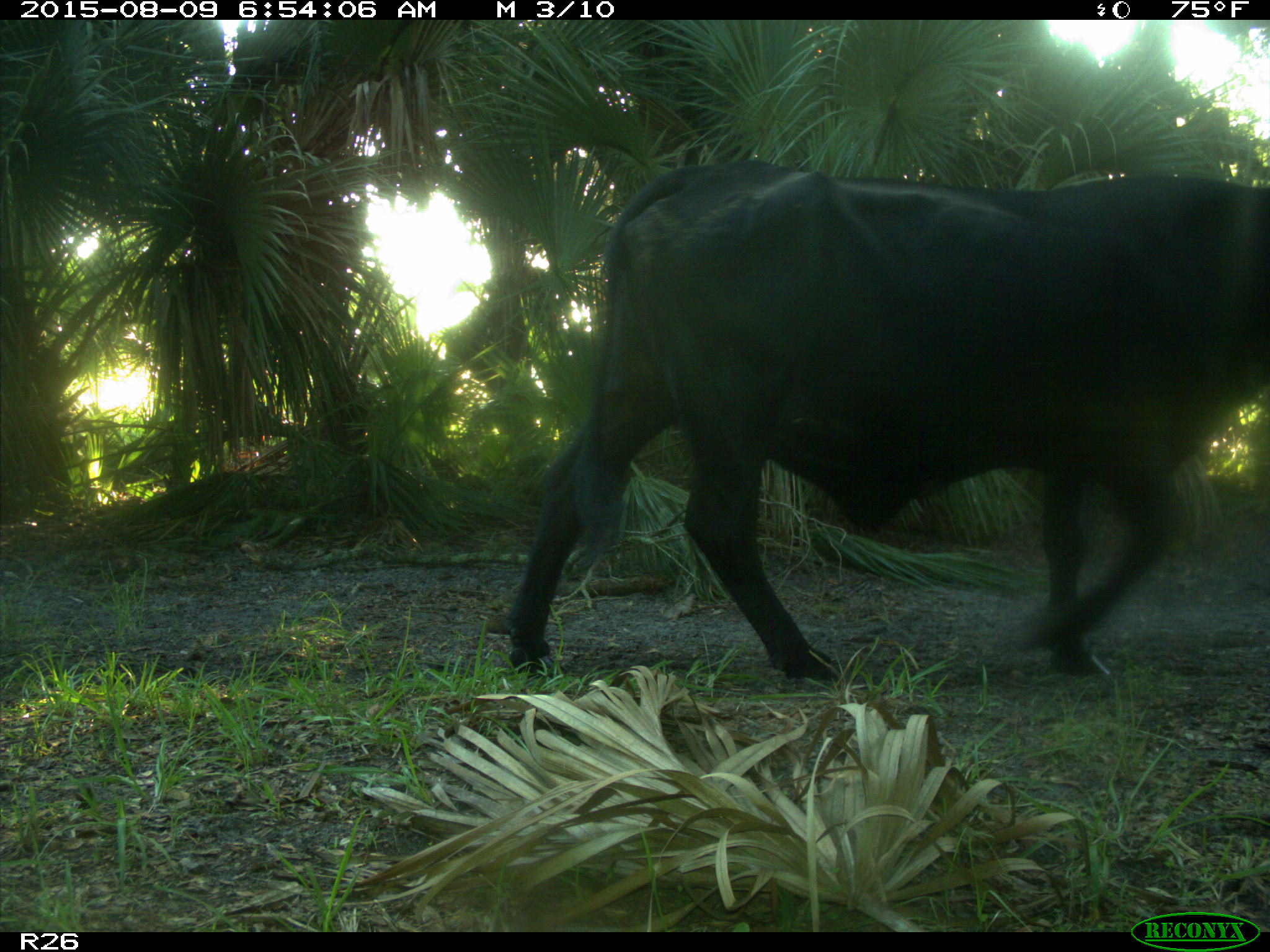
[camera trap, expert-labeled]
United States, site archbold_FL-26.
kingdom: Animalia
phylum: Chordata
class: Mammalia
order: Artiodactyla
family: Bovidae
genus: Bos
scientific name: Bos taurus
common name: domestic cow